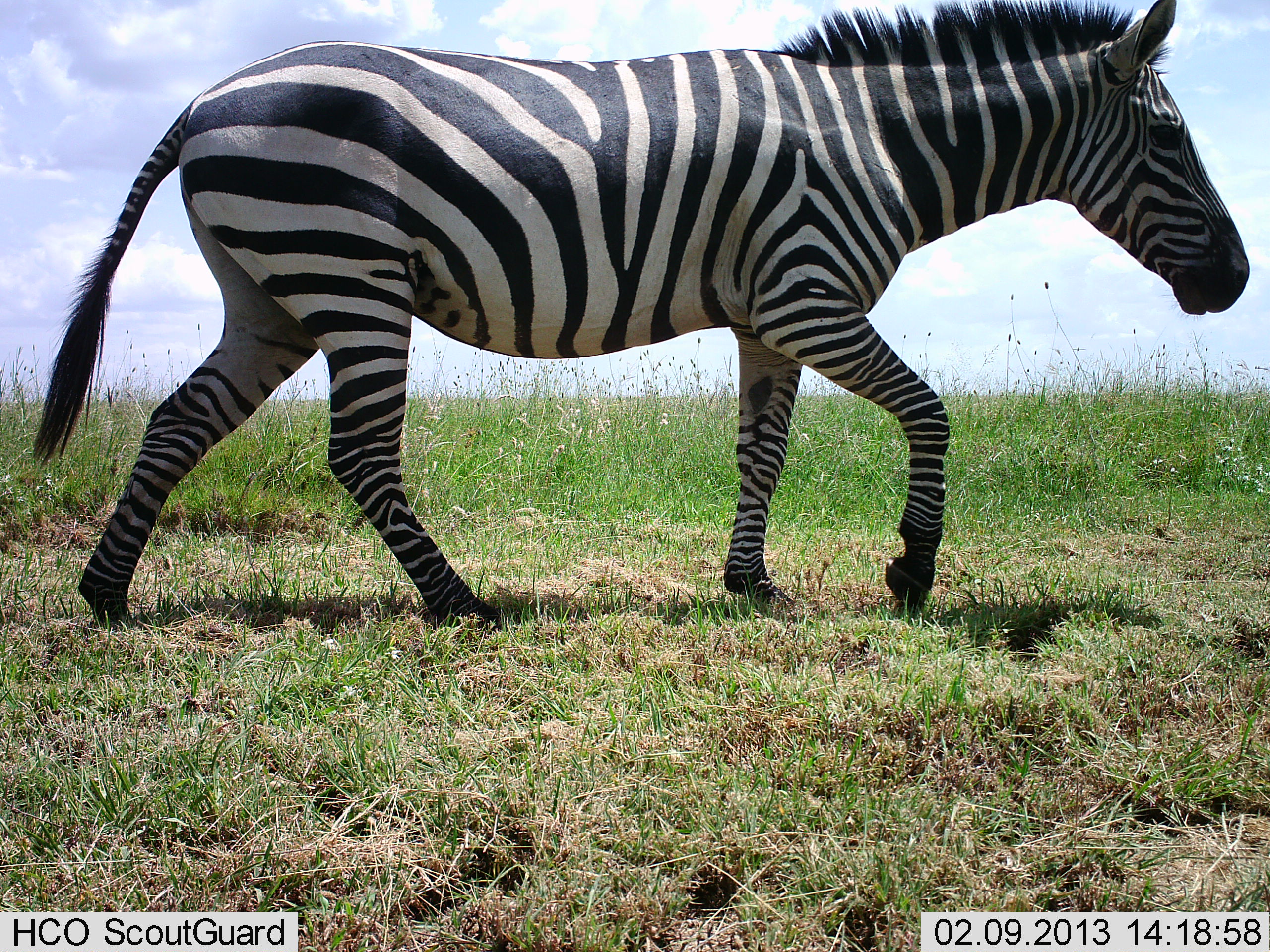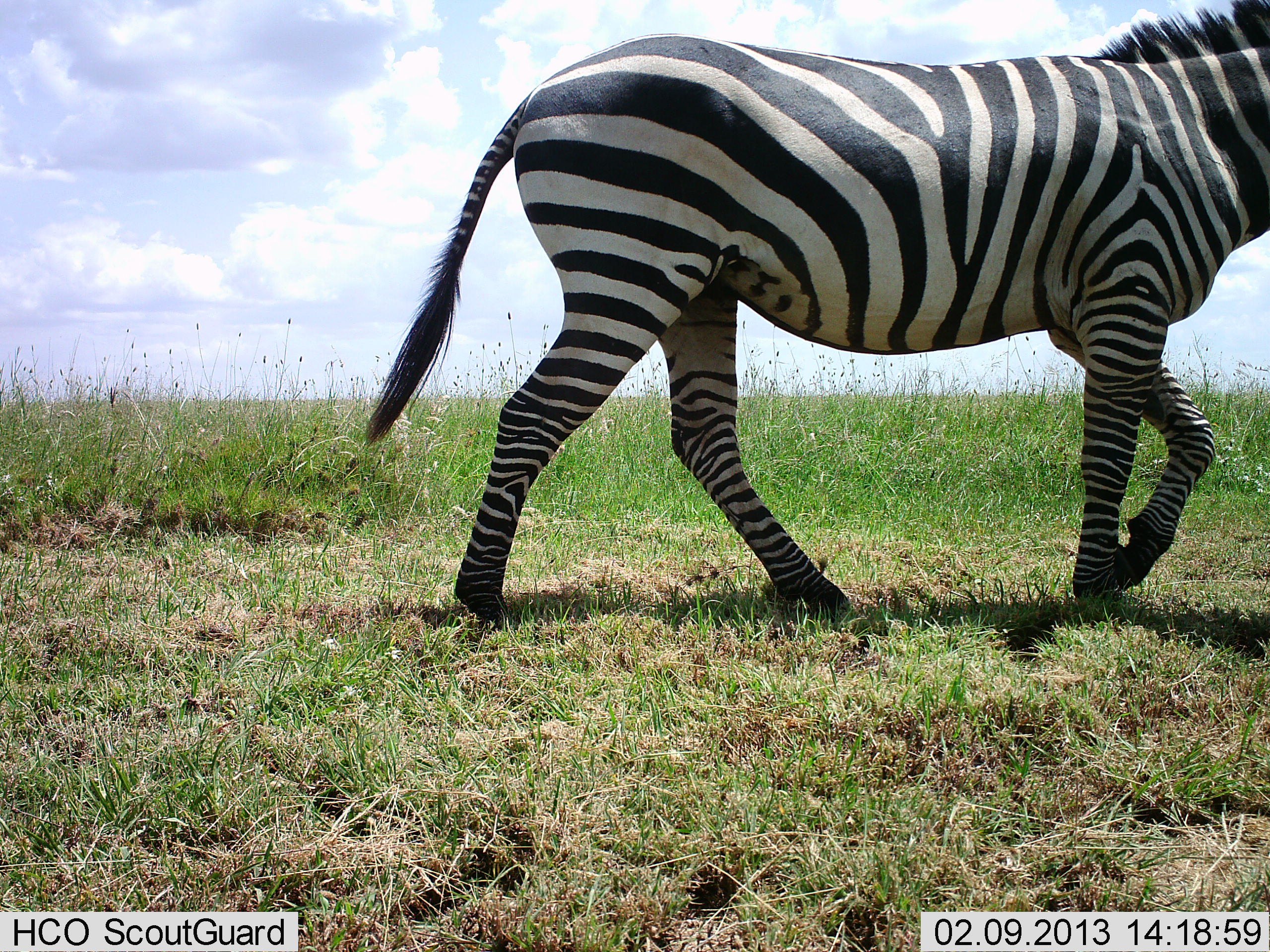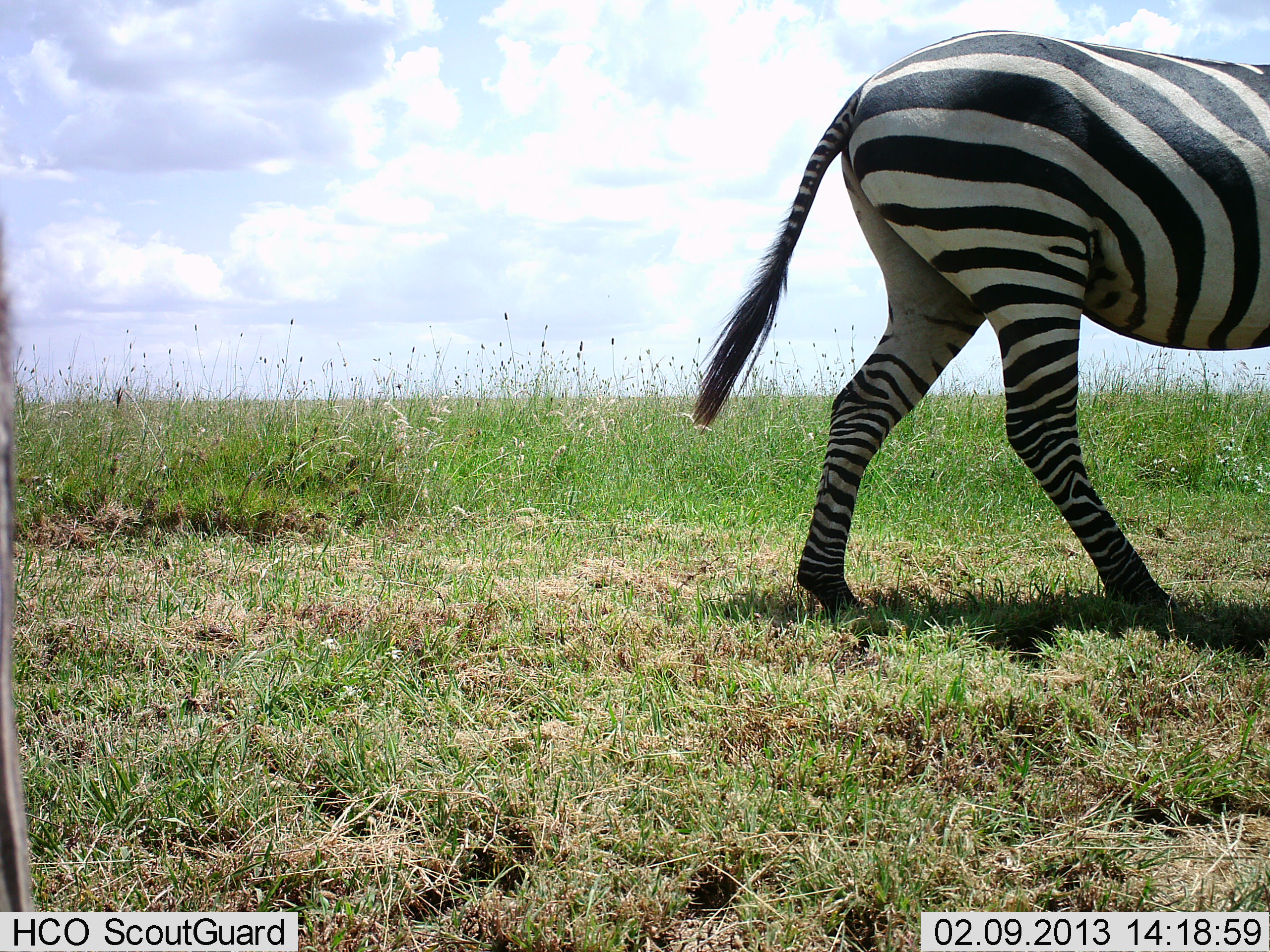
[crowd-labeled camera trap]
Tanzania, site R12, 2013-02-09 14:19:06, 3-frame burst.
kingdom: Animalia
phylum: Chordata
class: Mammalia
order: Perissodactyla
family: Equidae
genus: Equus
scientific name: Equus quagga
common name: plains zebra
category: zebra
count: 1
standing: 9%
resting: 0%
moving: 100%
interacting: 0%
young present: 0%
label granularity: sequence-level